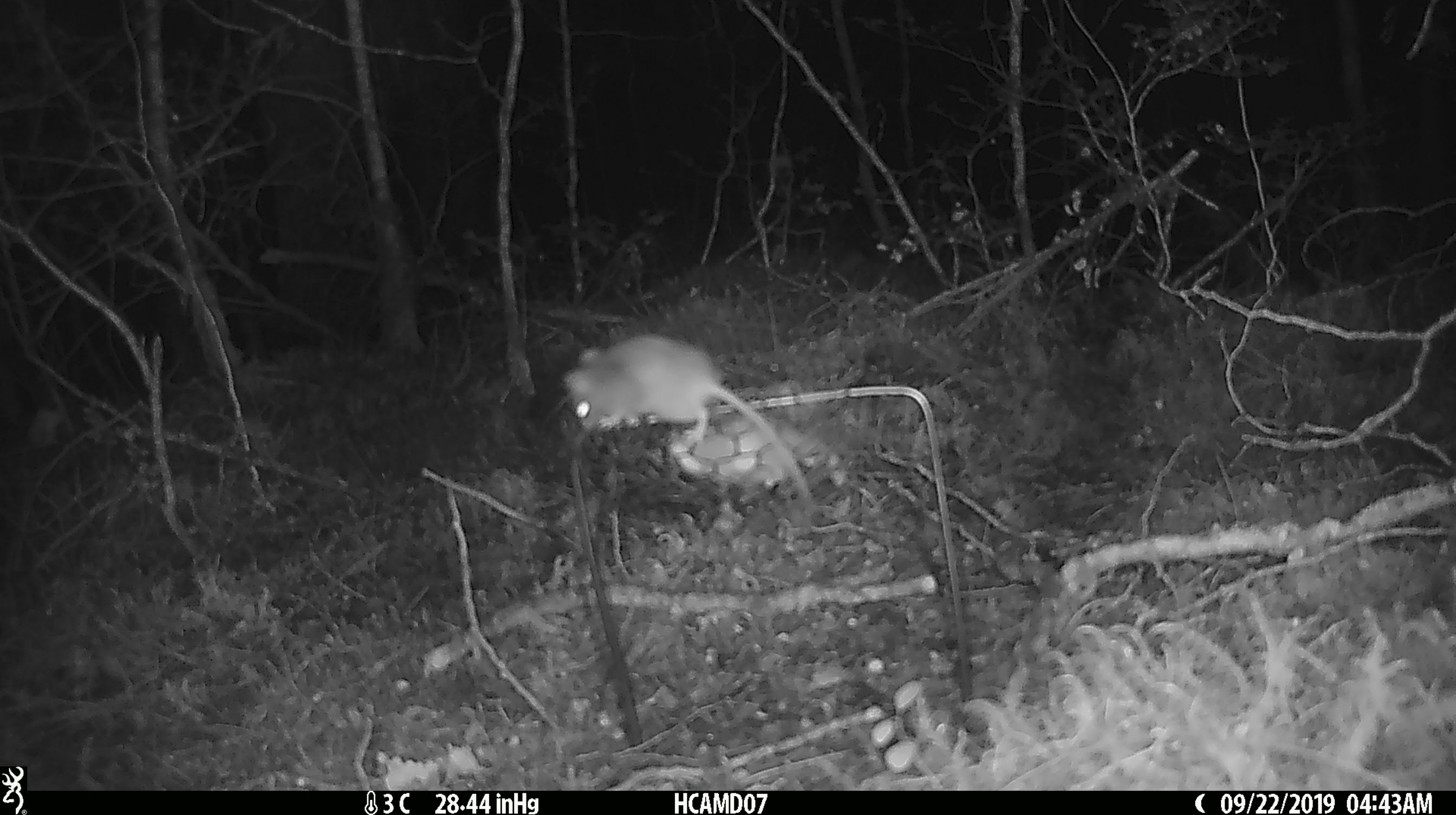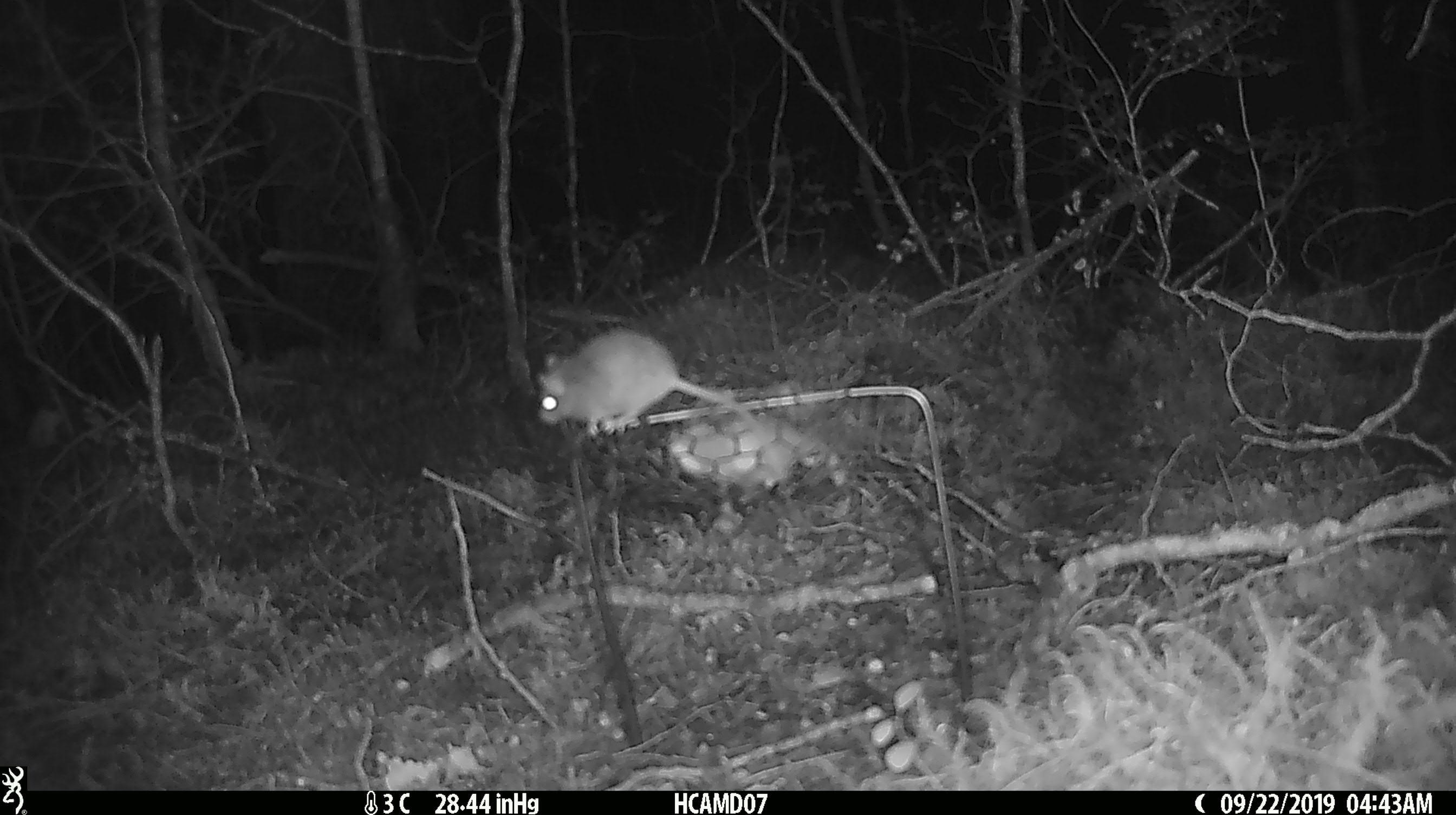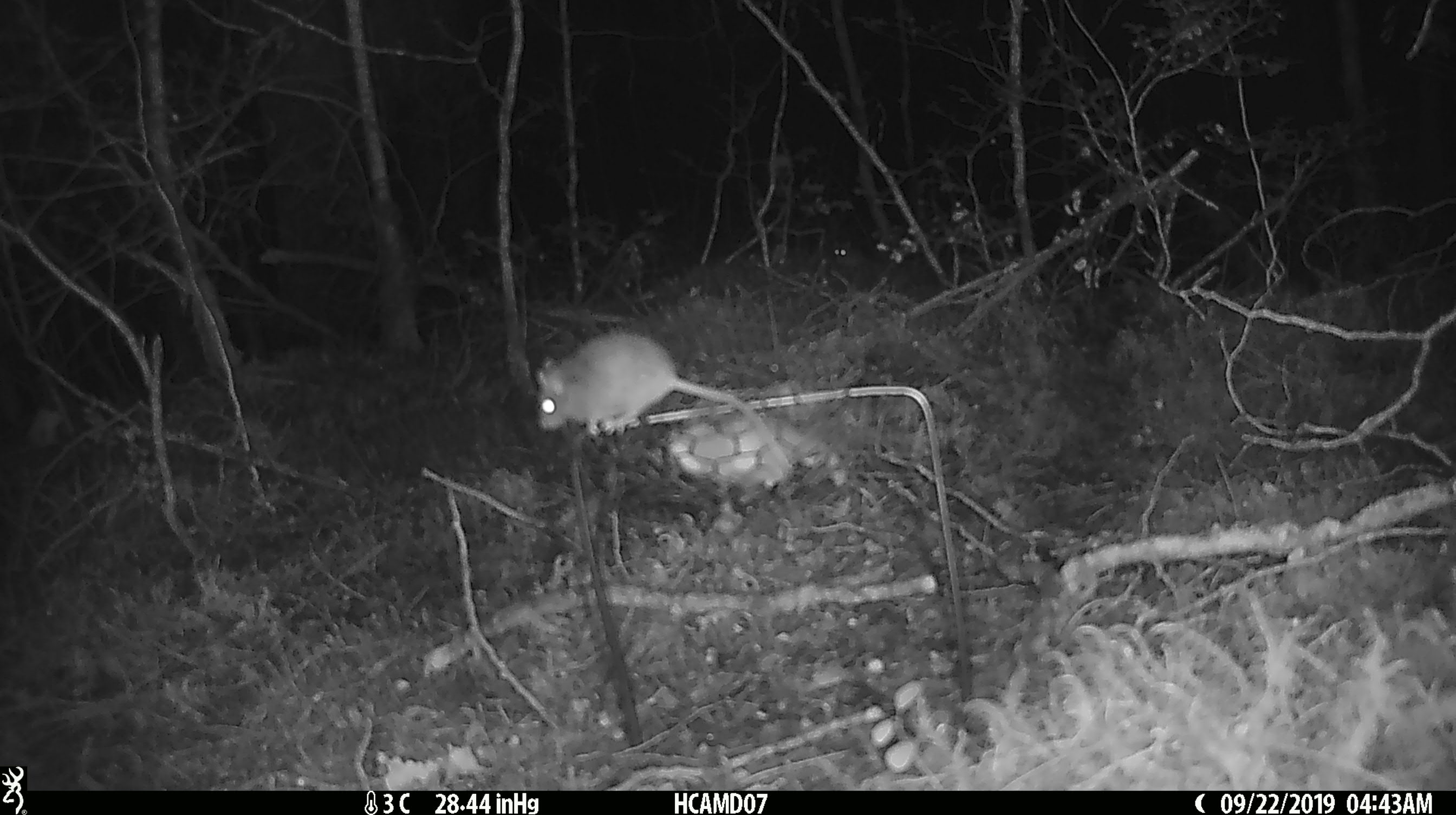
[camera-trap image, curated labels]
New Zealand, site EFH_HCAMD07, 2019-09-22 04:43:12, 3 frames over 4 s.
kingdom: Animalia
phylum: Chordata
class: Mammalia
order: Rodentia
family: Muridae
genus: Mus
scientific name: Mus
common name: mouse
Mouse (Mus).